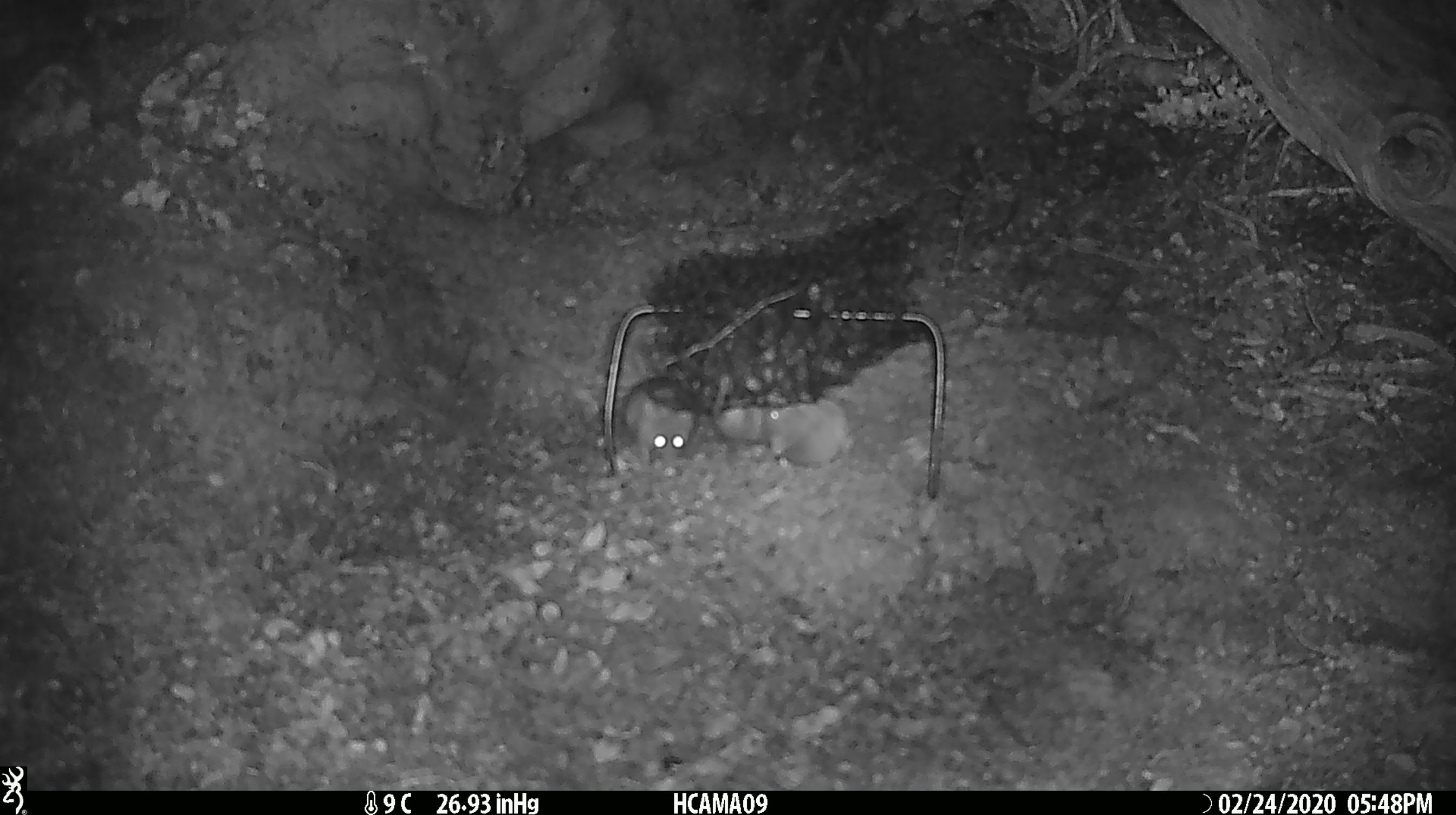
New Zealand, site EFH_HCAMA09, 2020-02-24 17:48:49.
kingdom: Animalia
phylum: Chordata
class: Mammalia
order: Rodentia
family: Muridae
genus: Mus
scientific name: Mus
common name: mouse